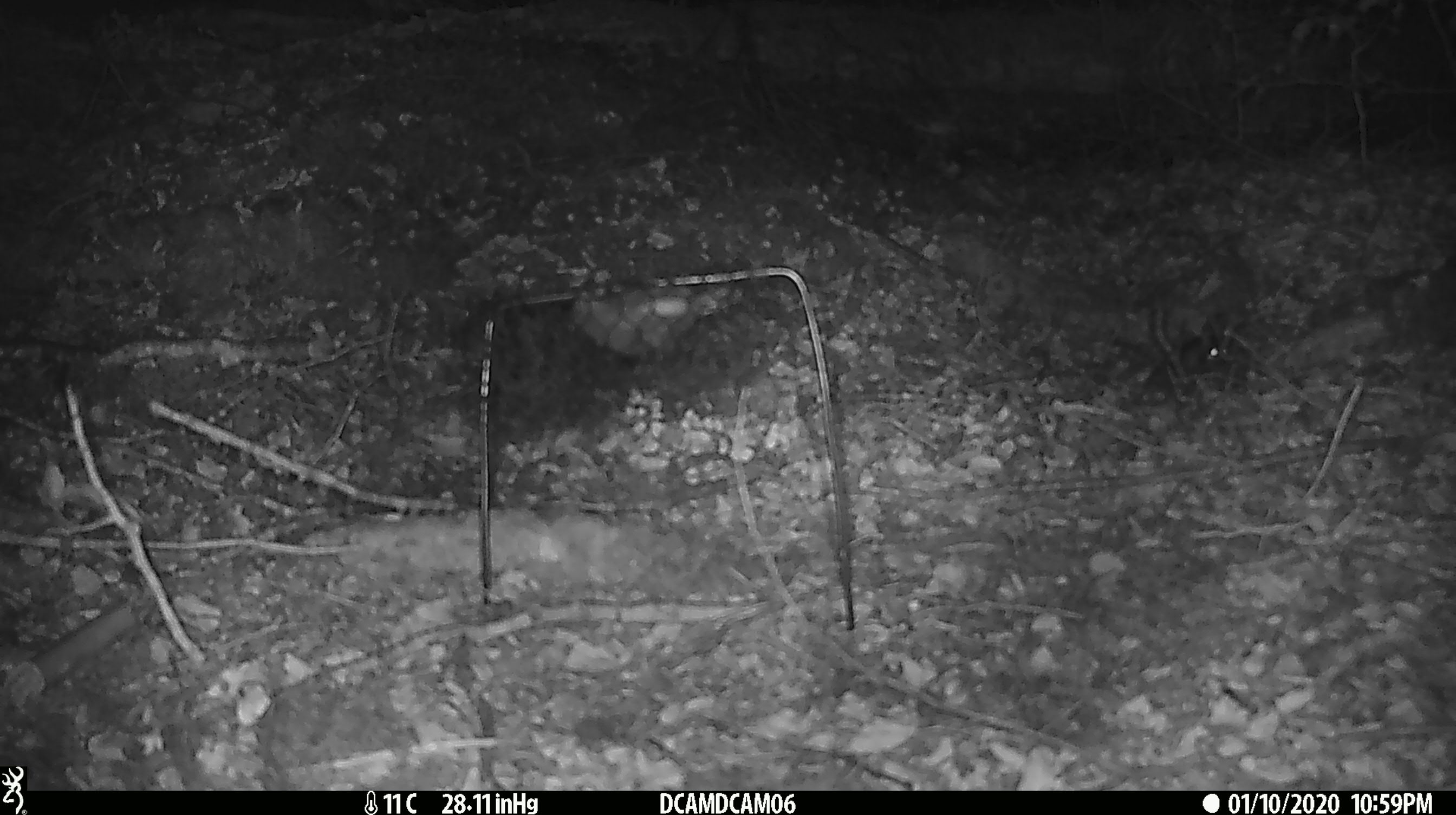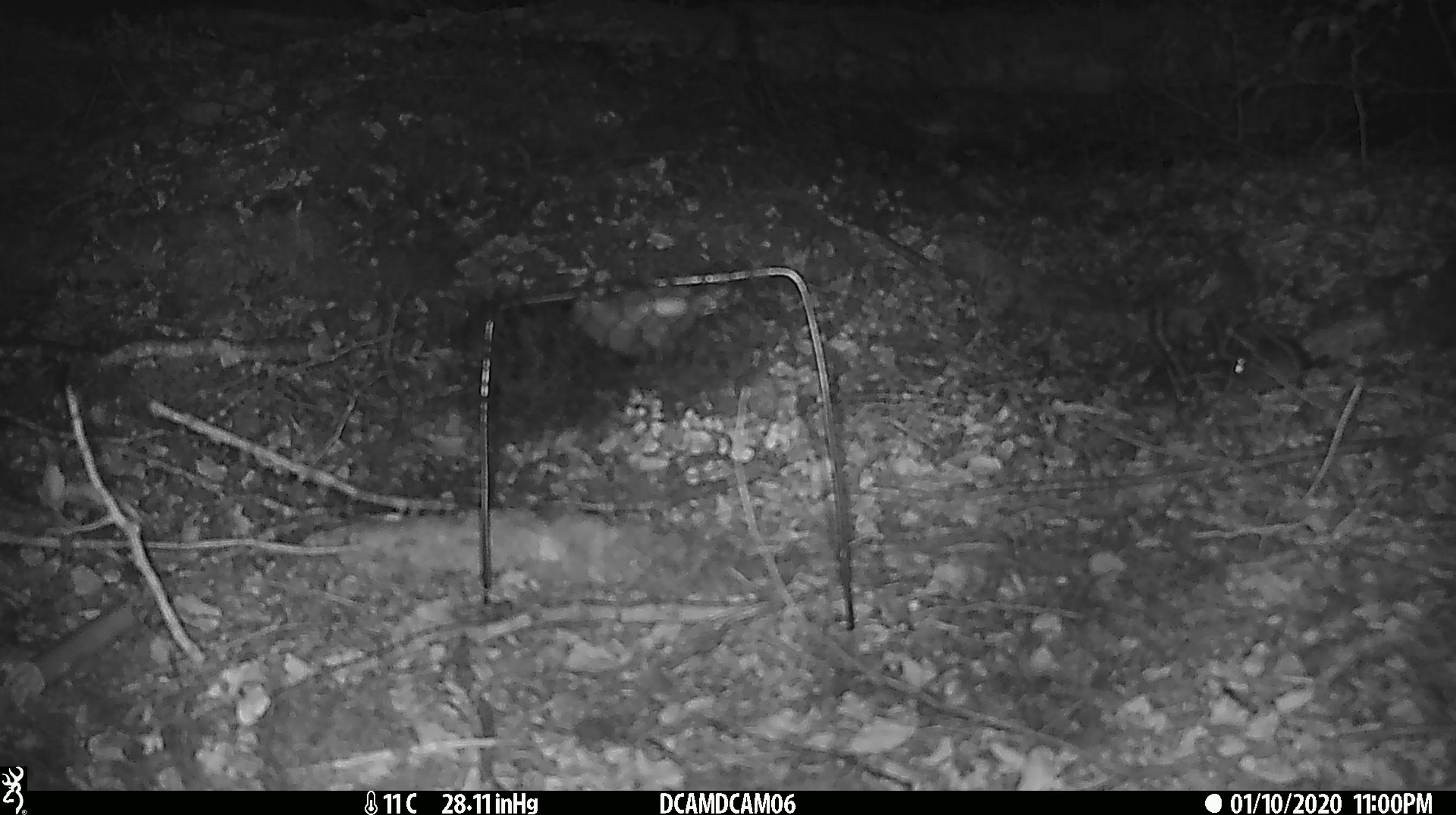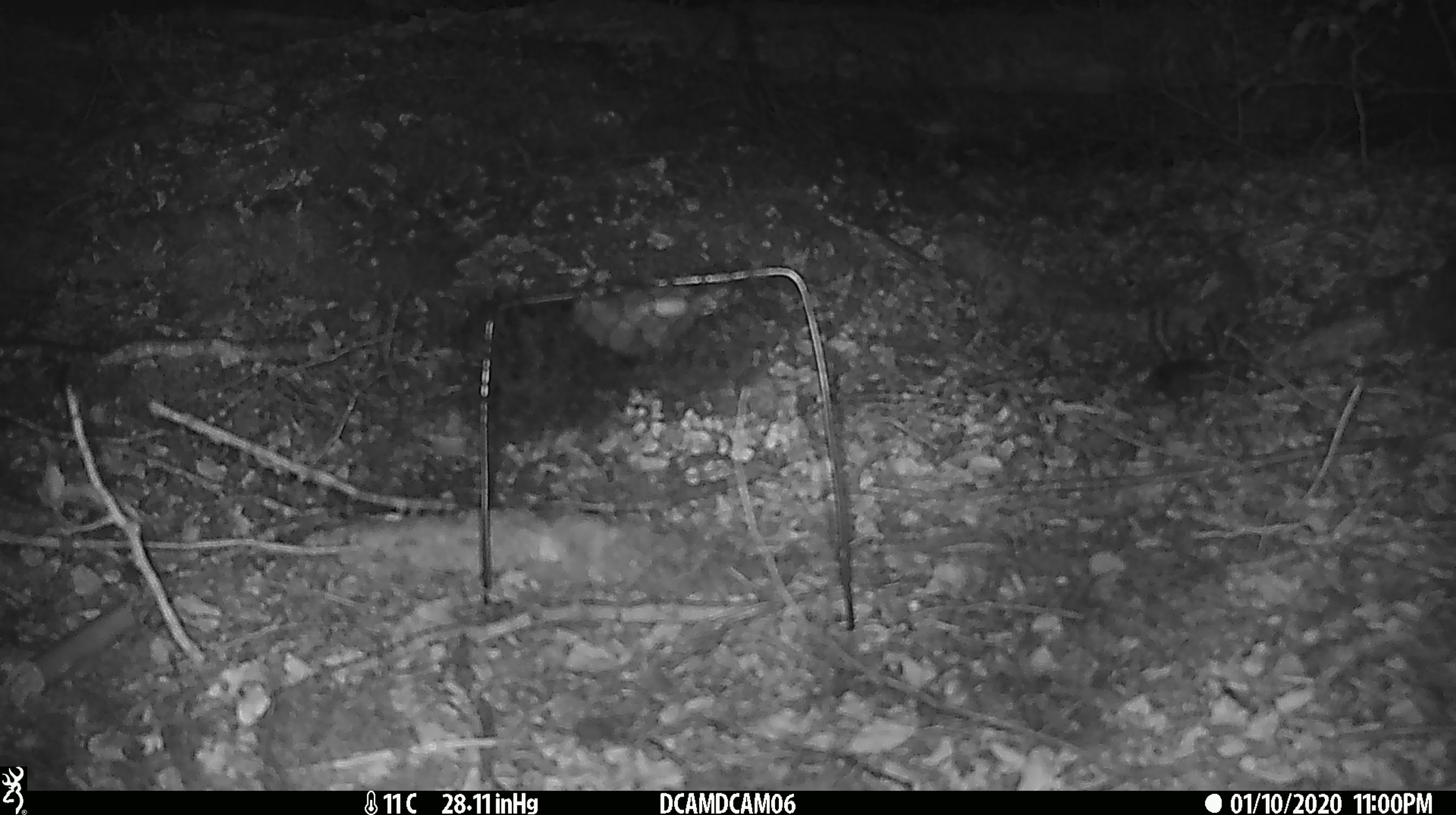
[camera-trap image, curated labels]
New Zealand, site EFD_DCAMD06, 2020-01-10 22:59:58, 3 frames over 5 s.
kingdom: Animalia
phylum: Chordata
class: Mammalia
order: Rodentia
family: Muridae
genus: Mus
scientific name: Mus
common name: mouse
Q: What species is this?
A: Mouse (Mus).